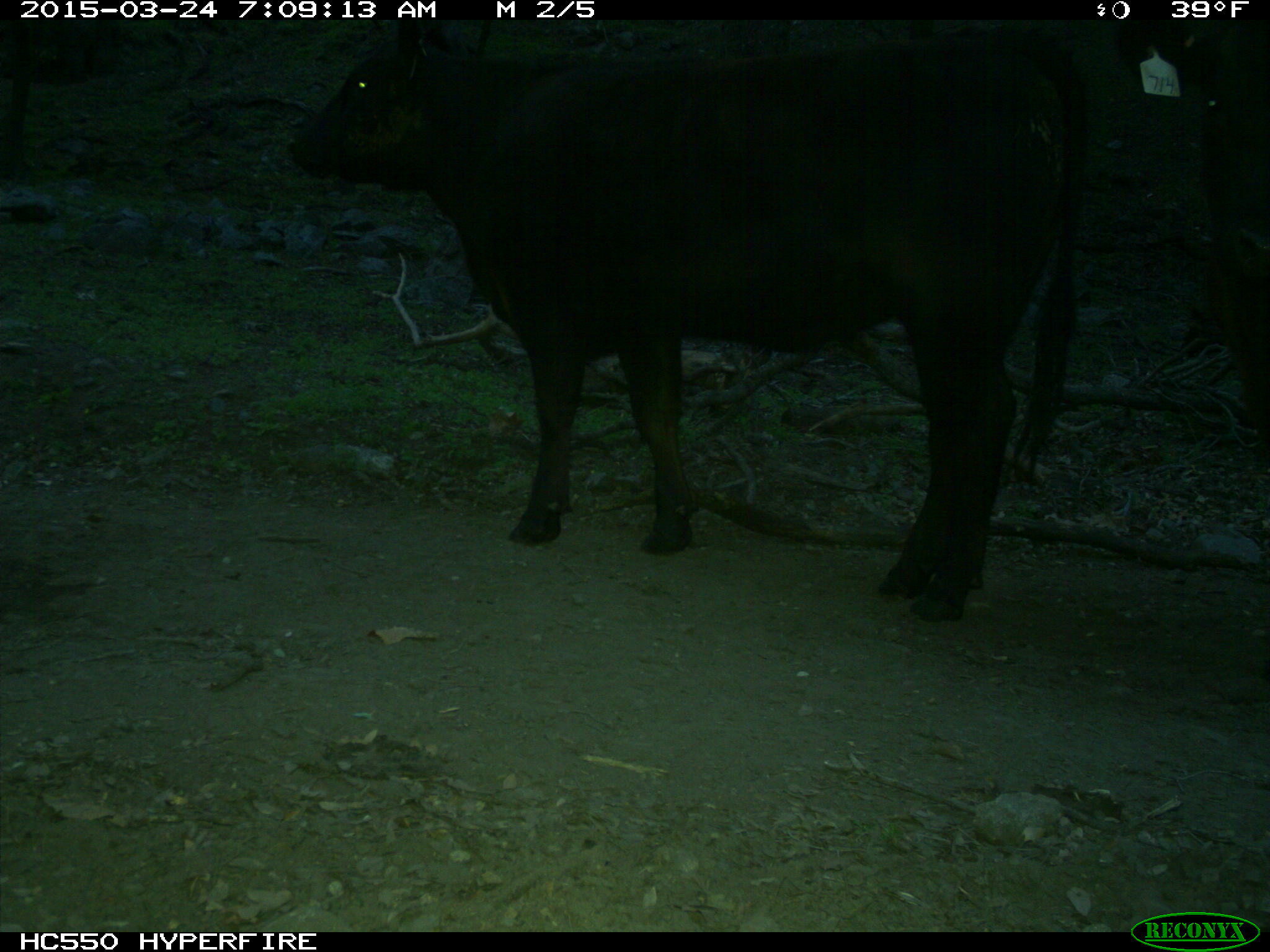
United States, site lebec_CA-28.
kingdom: Animalia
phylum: Chordata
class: Mammalia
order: Artiodactyla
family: Bovidae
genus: Bos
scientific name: Bos taurus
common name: domestic cow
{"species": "Bos taurus (domestic cow)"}